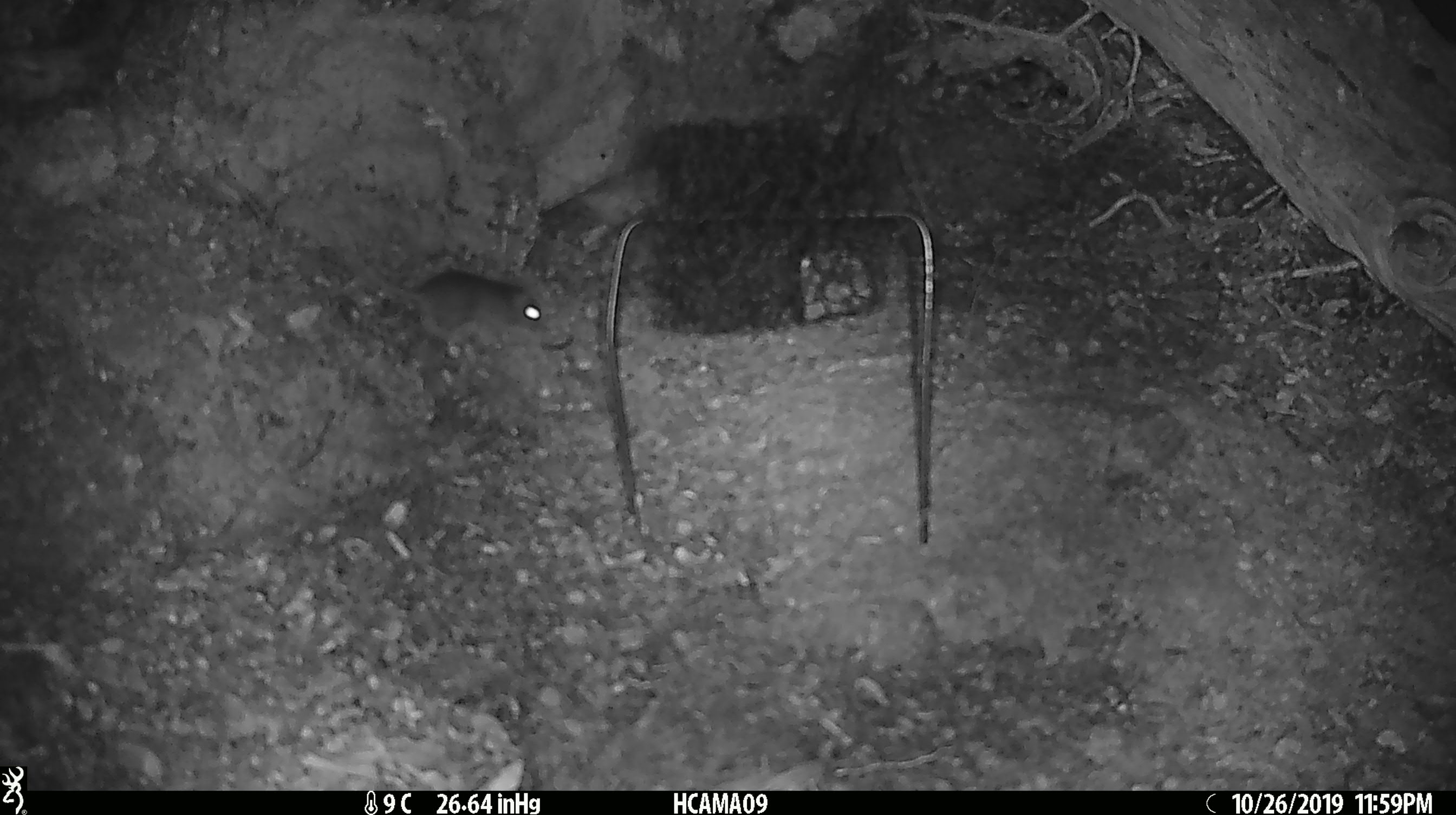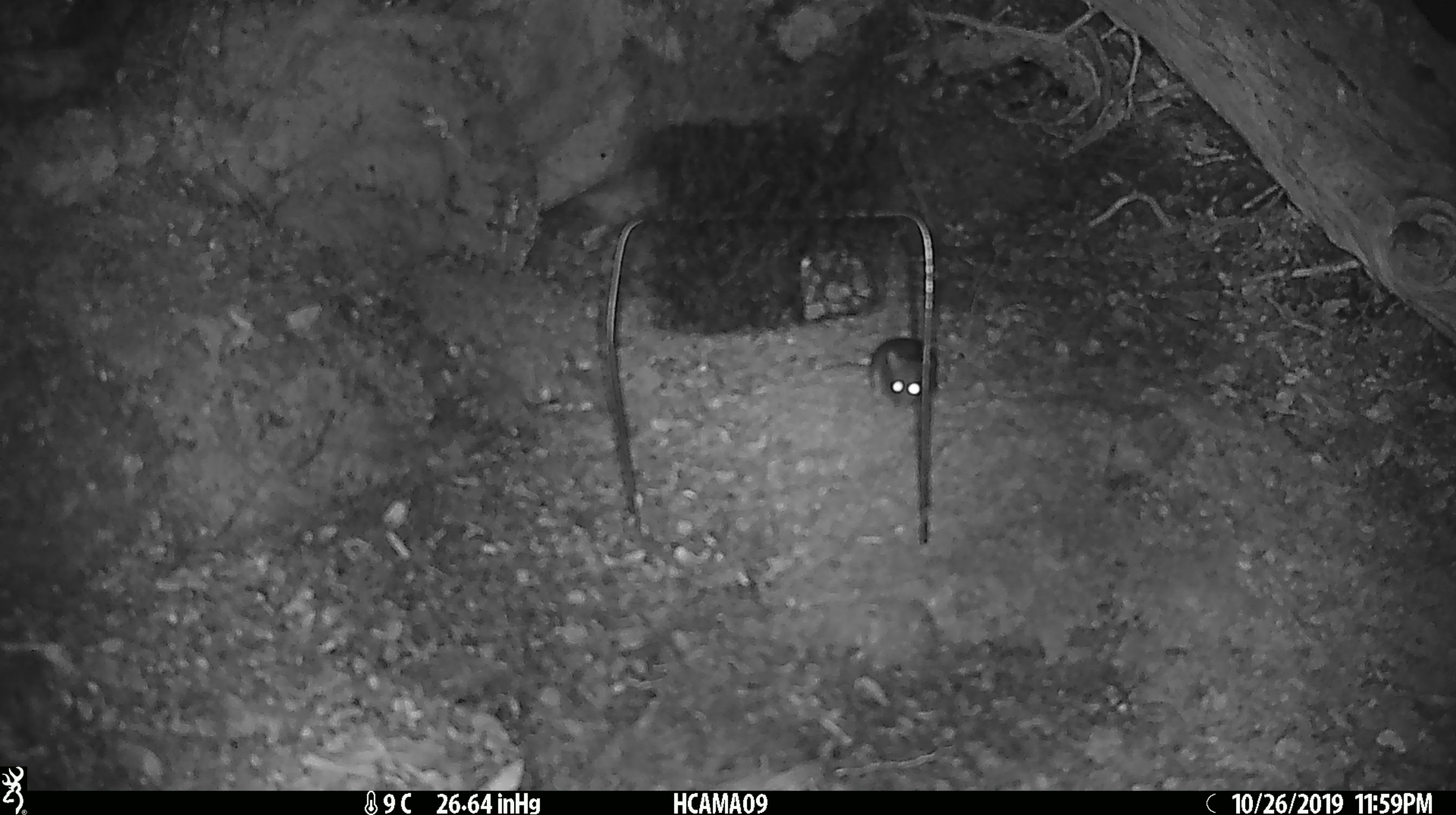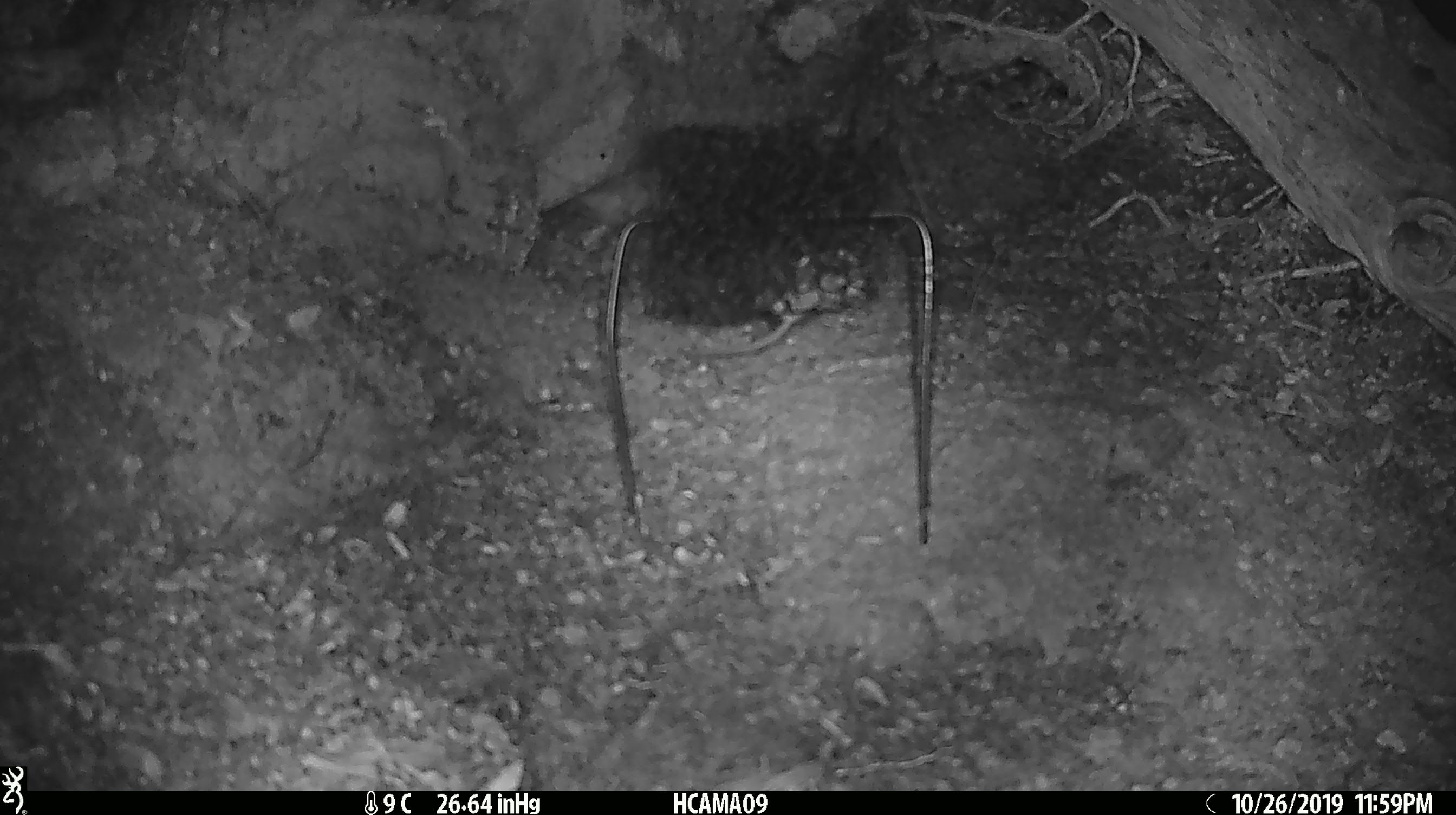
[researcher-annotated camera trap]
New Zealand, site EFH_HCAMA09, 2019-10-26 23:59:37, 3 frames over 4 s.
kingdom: Animalia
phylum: Chordata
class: Mammalia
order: Rodentia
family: Muridae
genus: Mus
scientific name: Mus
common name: mouse